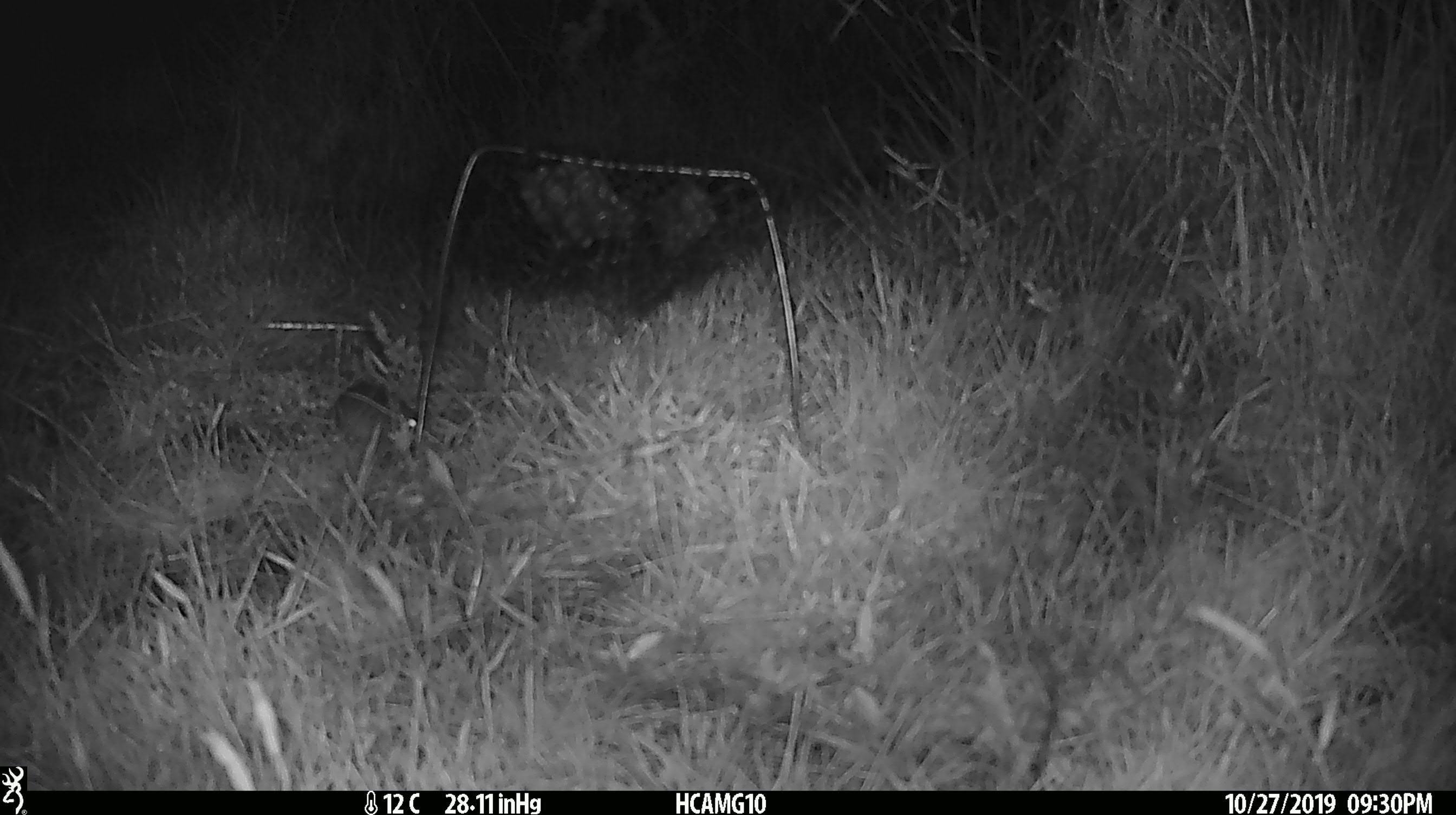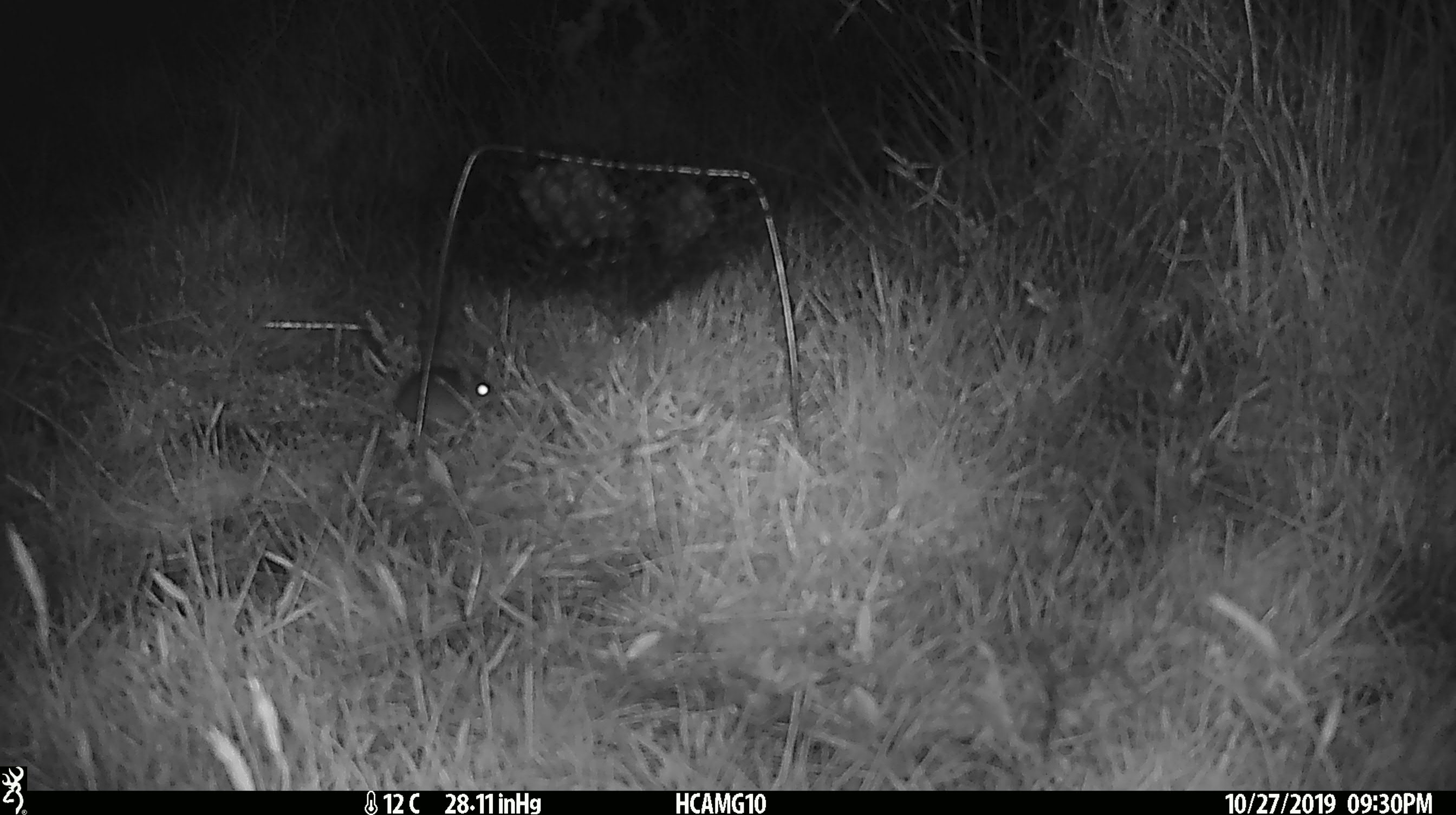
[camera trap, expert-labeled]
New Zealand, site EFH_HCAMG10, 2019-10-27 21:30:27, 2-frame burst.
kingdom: Animalia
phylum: Chordata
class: Mammalia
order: Rodentia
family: Muridae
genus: Mus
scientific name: Mus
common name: mouse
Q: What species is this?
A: Mouse (Mus).